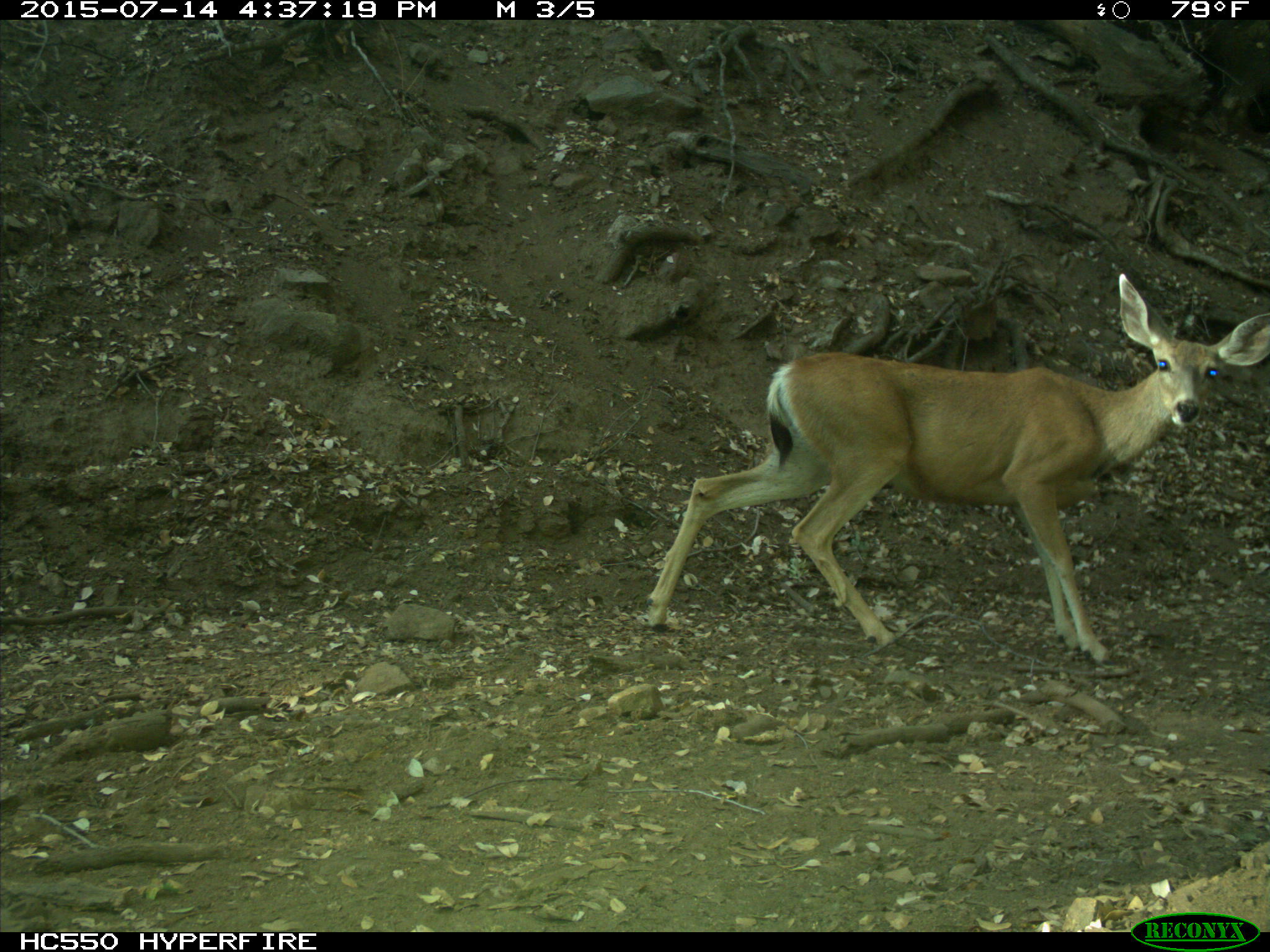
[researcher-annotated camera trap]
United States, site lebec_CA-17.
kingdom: Animalia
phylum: Chordata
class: Mammalia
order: Artiodactyla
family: Cervidae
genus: Odocoileus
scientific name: Odocoileus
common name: deer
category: unidentified deer